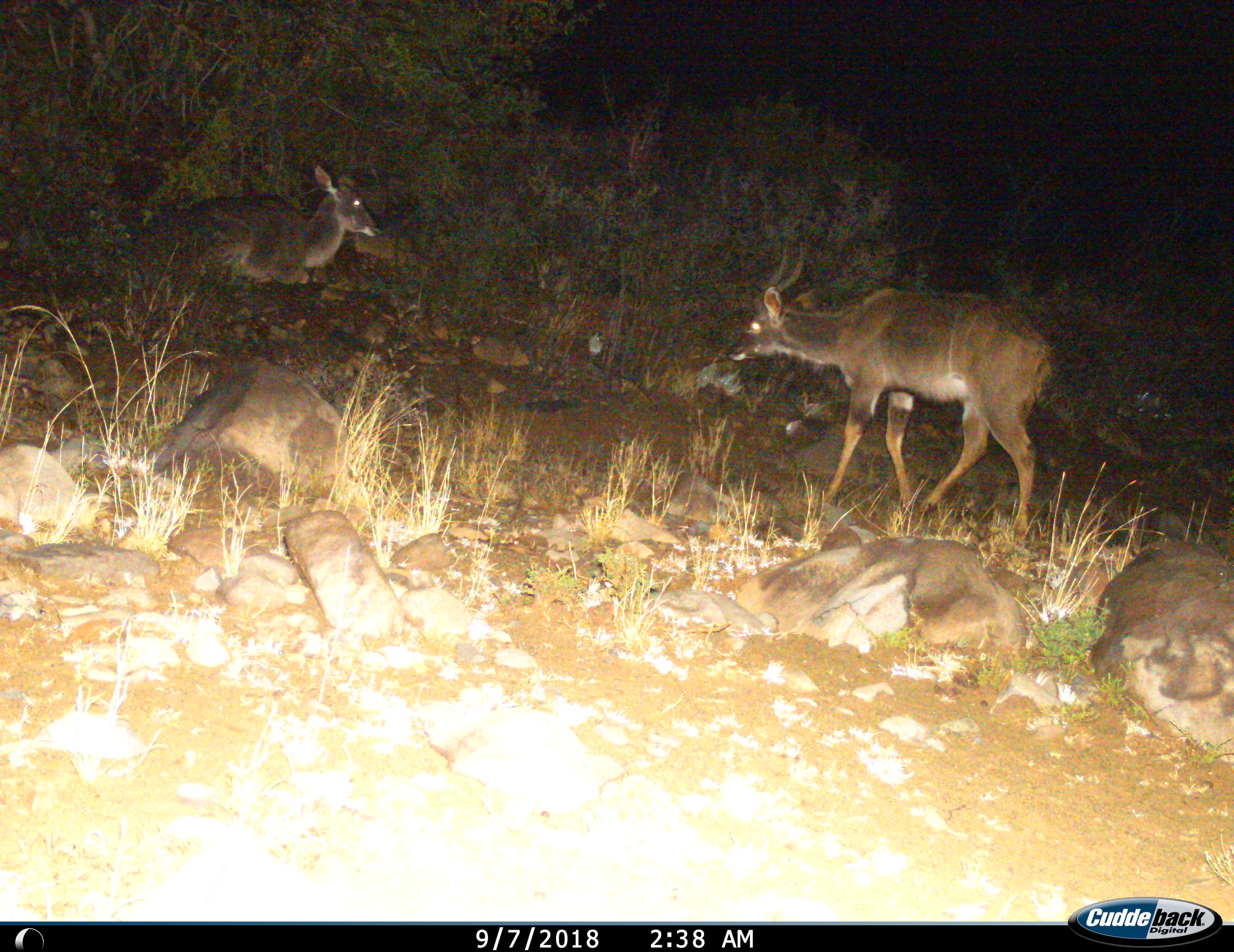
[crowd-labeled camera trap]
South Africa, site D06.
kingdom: Animalia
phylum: Chordata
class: Mammalia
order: Artiodactyla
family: Bovidae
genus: Tragelaphus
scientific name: Tragelaphus strepsiceros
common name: greater kudu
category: kudu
Kudu (greater kudu) (Tragelaphus strepsiceros), count 2. Behavior (volunteer vote fractions): standing 20%, resting 90%, moving 70%, interacting 0%. Young present (vote fraction): 0%. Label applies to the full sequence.